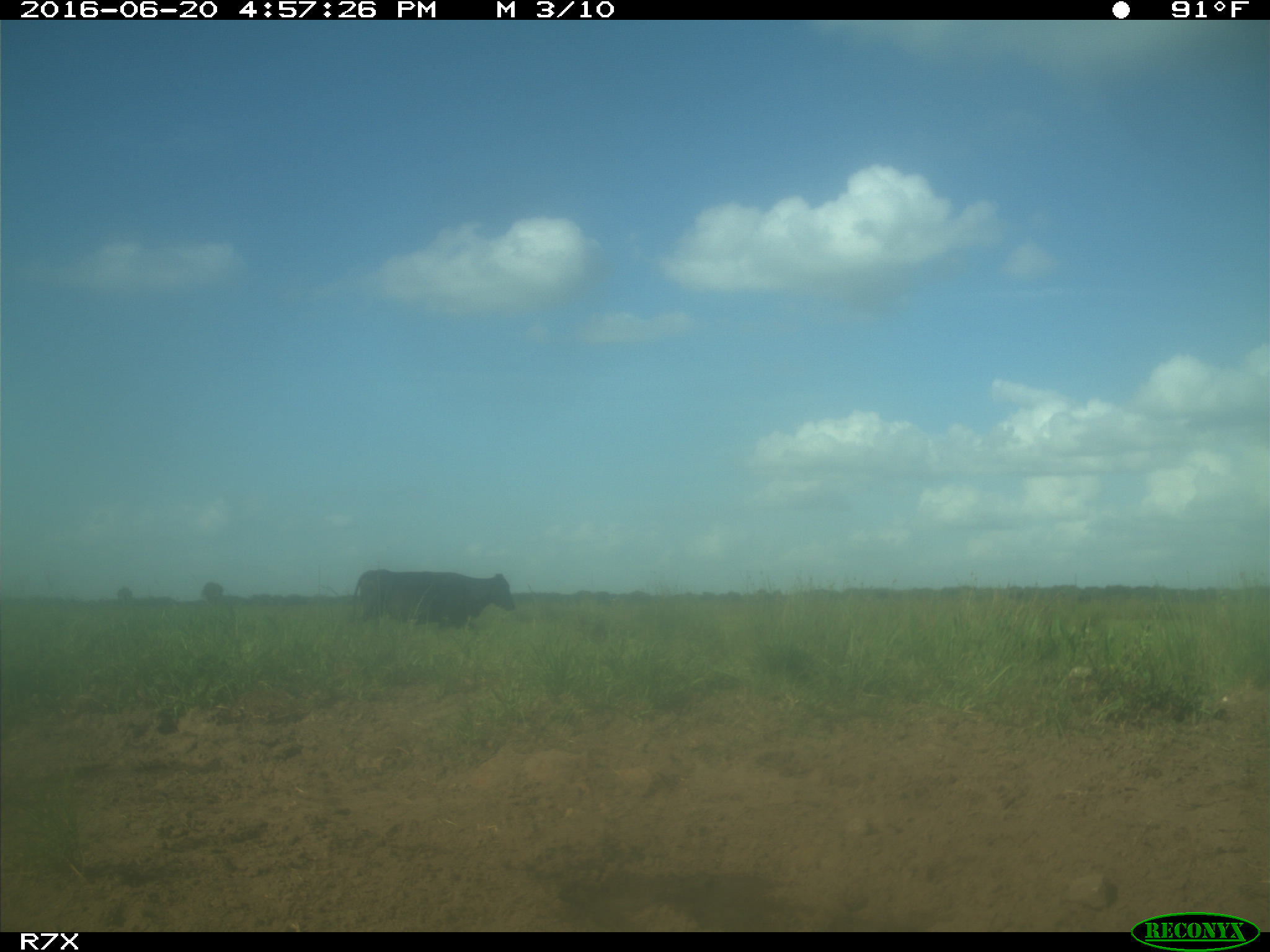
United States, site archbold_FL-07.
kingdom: Animalia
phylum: Chordata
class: Mammalia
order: Artiodactyla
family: Bovidae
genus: Bos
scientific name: Bos taurus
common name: domestic cow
Bos taurus (domestic cow).